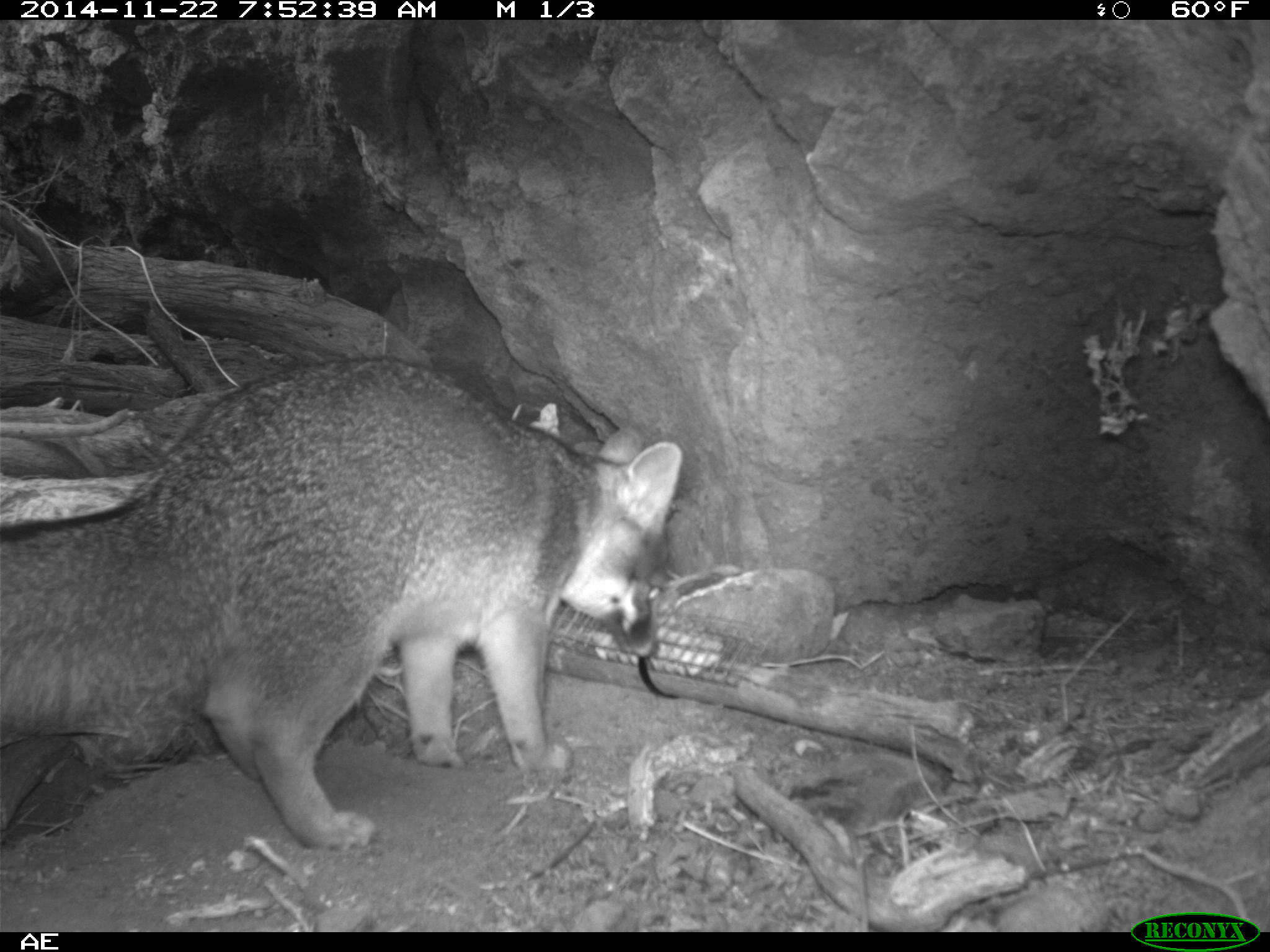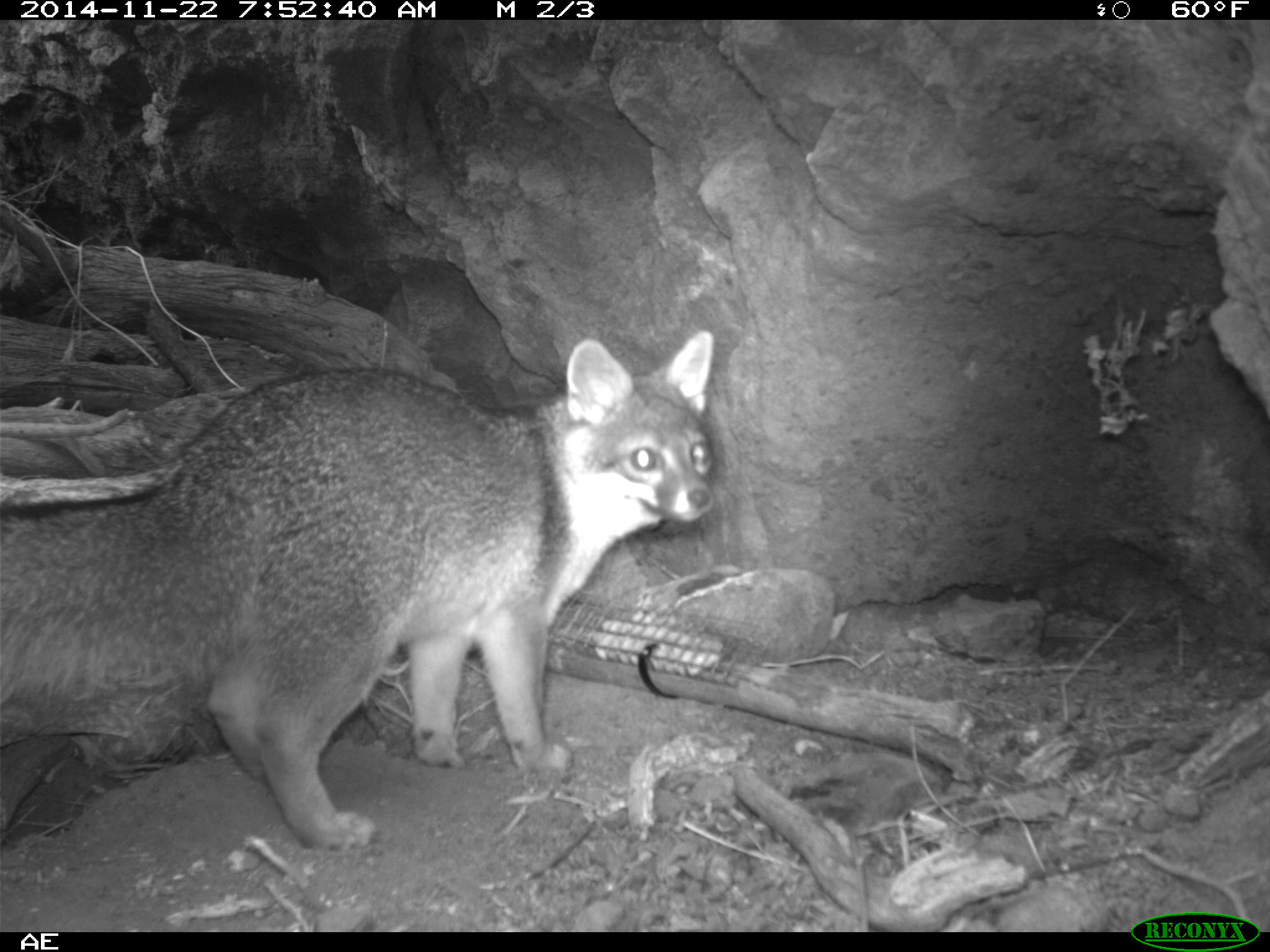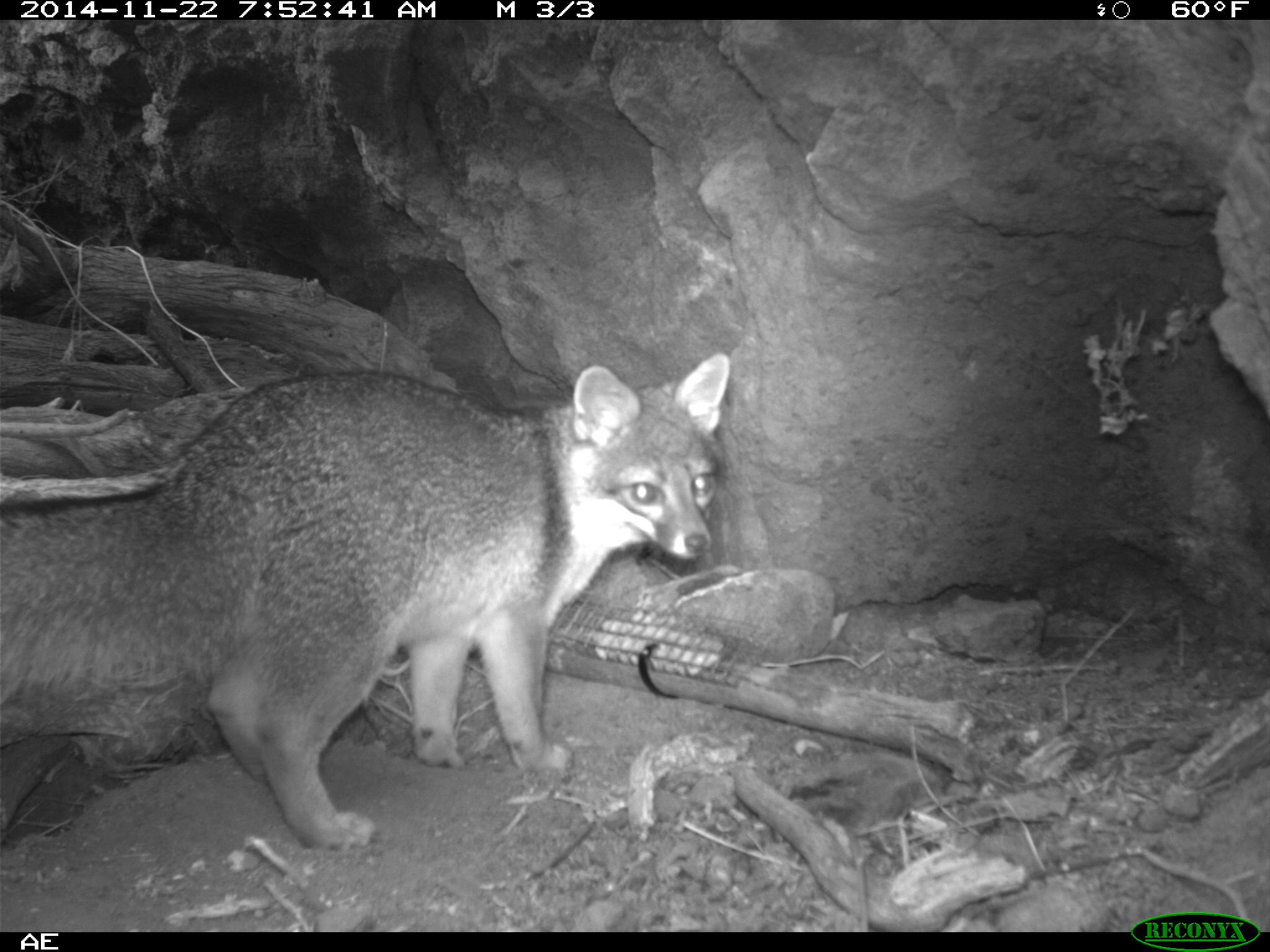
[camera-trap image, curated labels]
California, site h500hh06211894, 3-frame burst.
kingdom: Animalia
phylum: Chordata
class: Mammalia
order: Carnivora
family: Canidae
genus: Urocyon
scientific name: Urocyon littoralis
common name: island fox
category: fox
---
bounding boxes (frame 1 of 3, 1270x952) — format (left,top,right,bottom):
fox: (0,356,684,851)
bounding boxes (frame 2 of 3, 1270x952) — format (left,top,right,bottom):
fox: (0,329,716,854)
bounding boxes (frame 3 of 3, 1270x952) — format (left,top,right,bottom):
fox: (0,351,730,854)